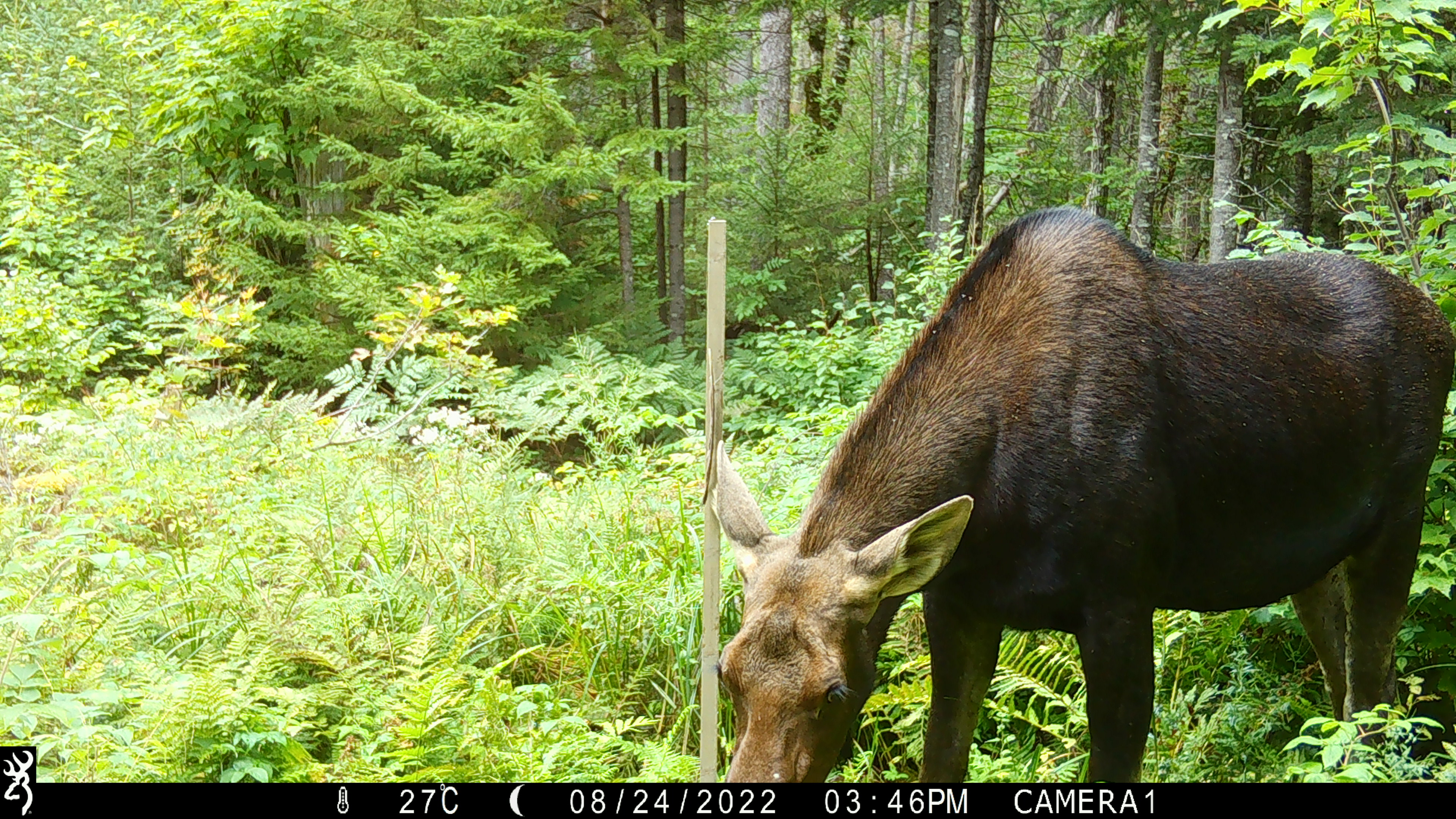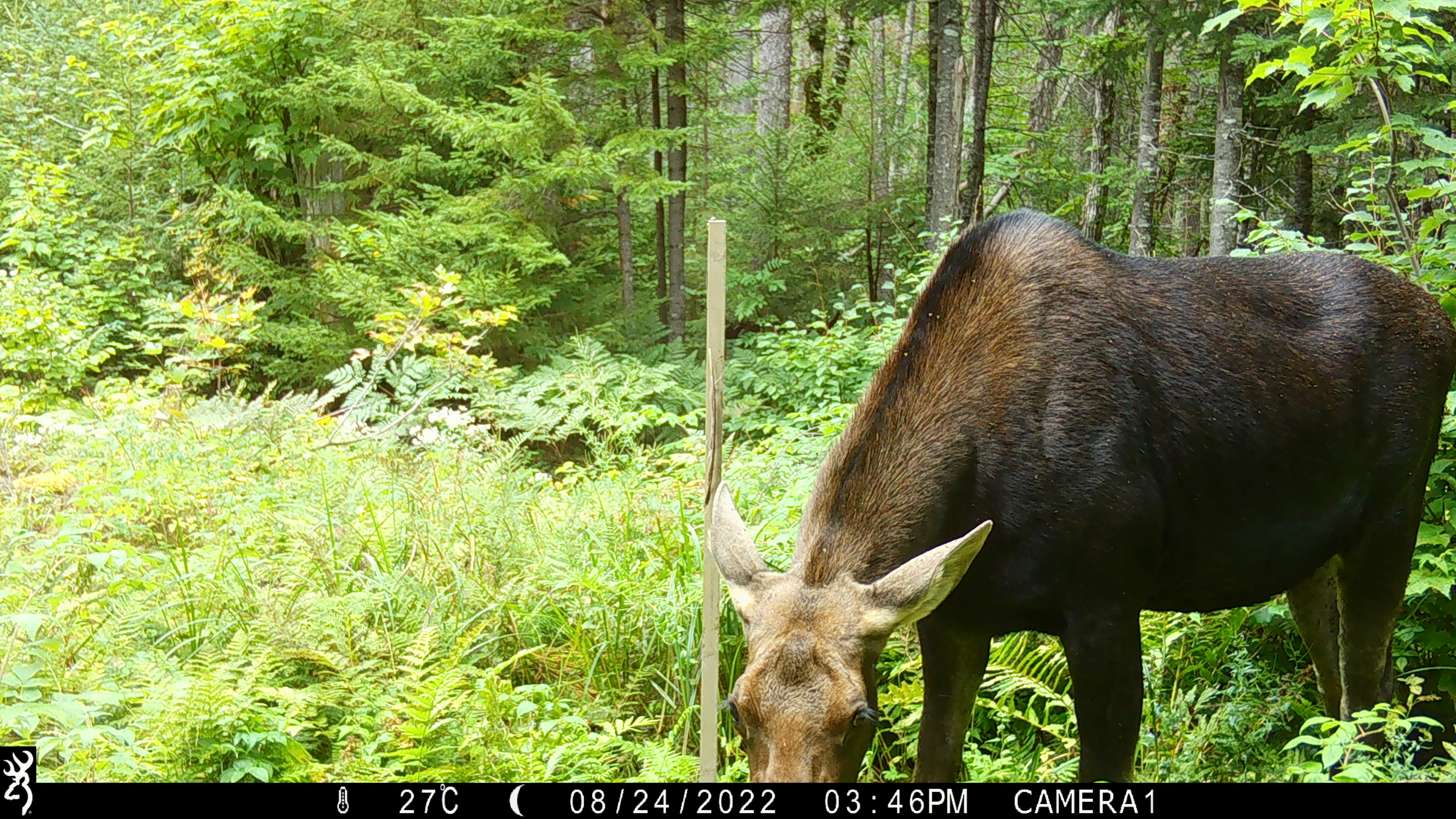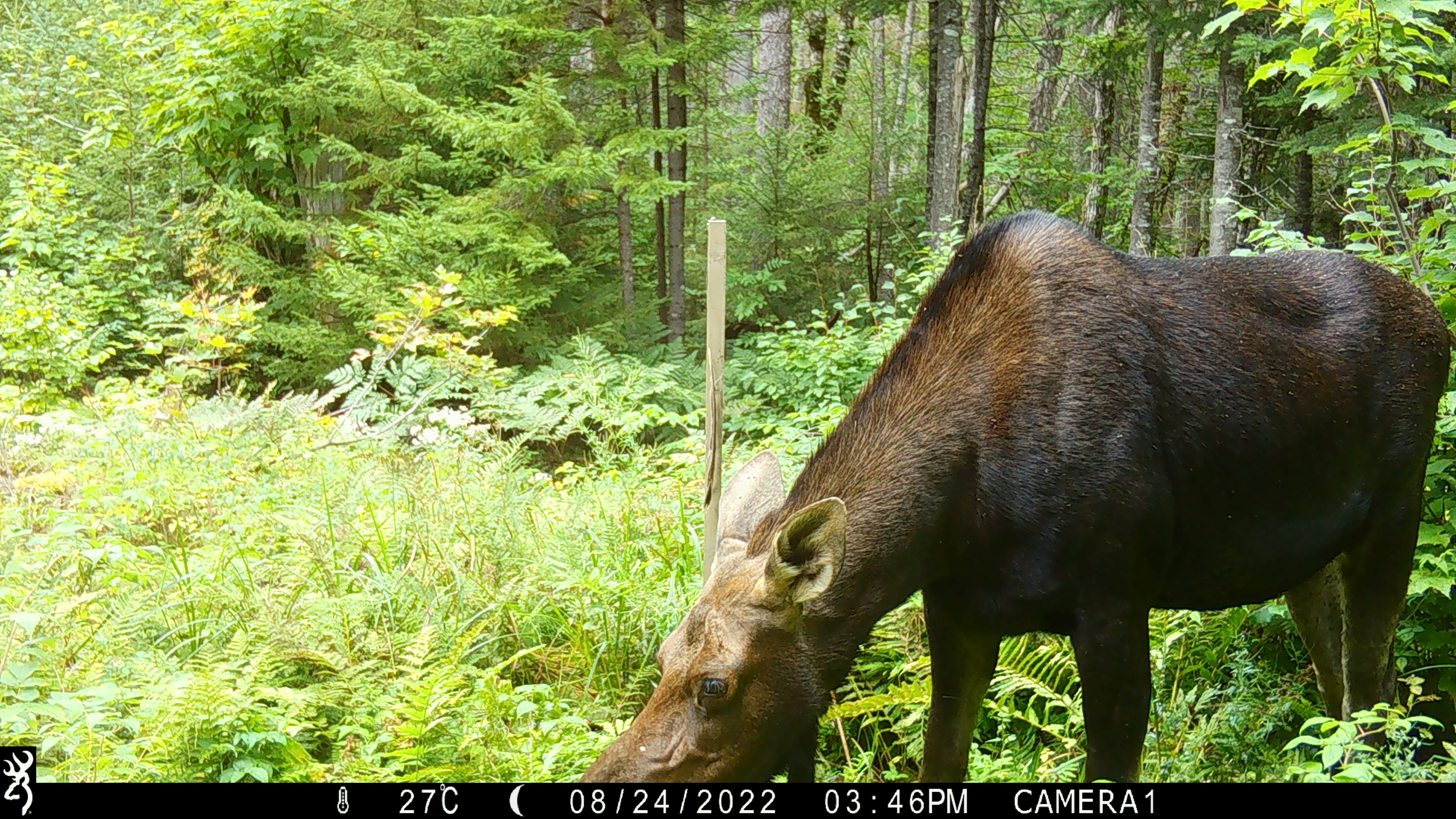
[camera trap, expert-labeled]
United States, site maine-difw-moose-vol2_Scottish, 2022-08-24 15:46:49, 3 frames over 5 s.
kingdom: Animalia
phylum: Chordata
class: Mammalia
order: Artiodactyla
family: Cervidae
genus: Alces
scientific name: Alces alces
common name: moose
Moose (Alces alces).